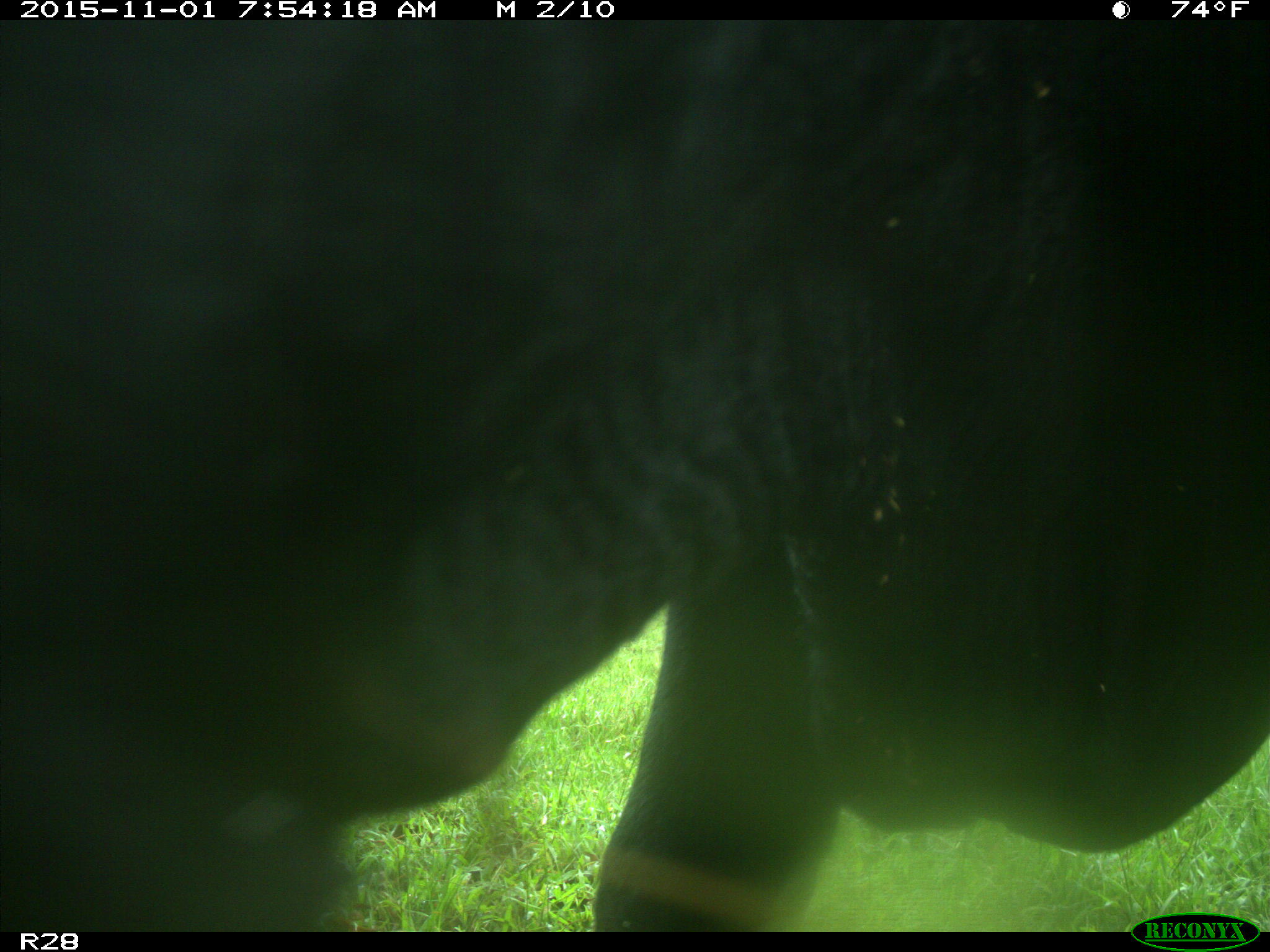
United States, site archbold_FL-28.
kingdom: Animalia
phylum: Chordata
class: Mammalia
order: Artiodactyla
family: Bovidae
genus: Bos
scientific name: Bos taurus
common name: domestic cow